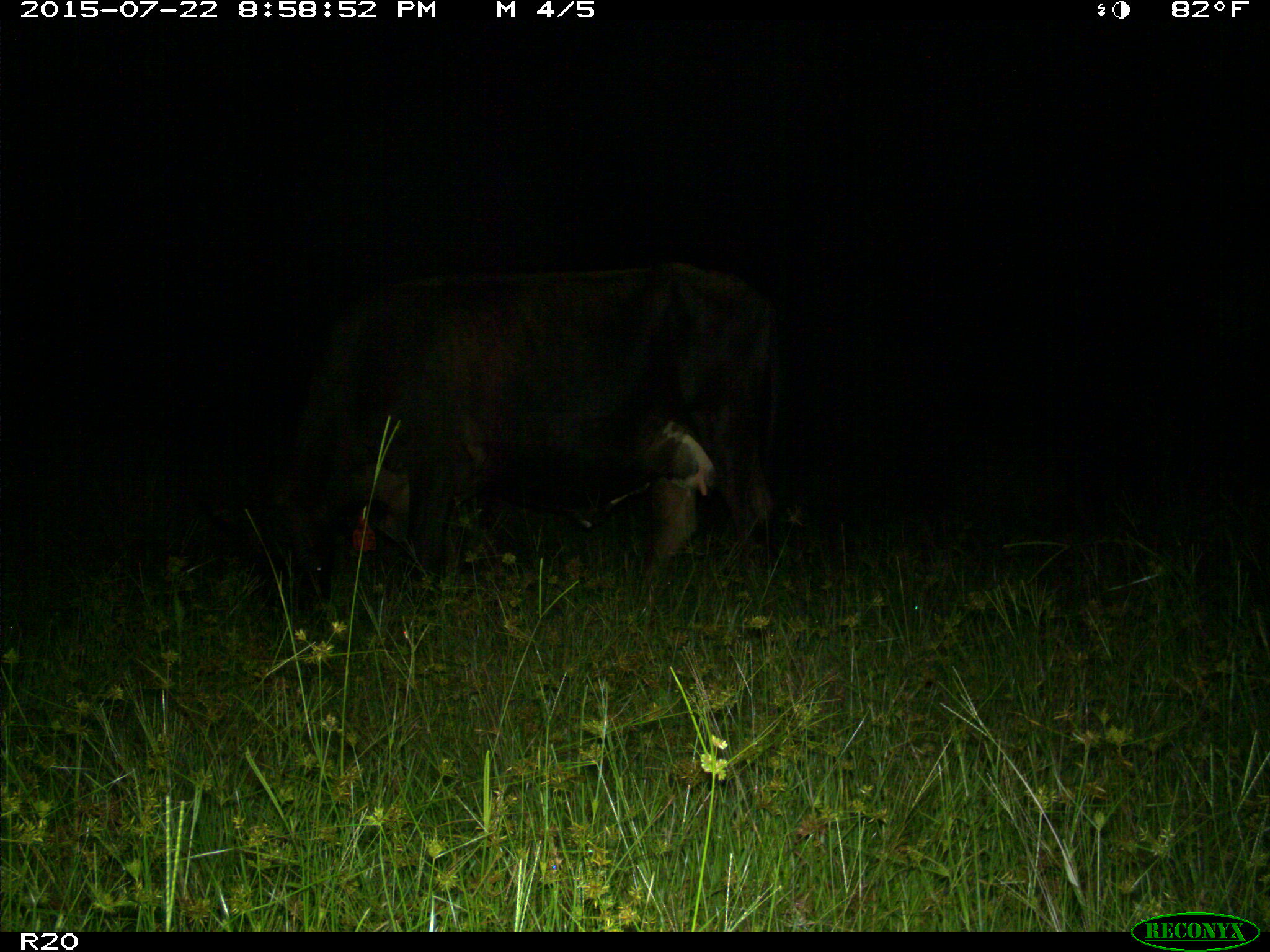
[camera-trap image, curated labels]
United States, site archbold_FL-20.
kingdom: Animalia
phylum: Chordata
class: Mammalia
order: Artiodactyla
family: Bovidae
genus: Bos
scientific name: Bos taurus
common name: domestic cow